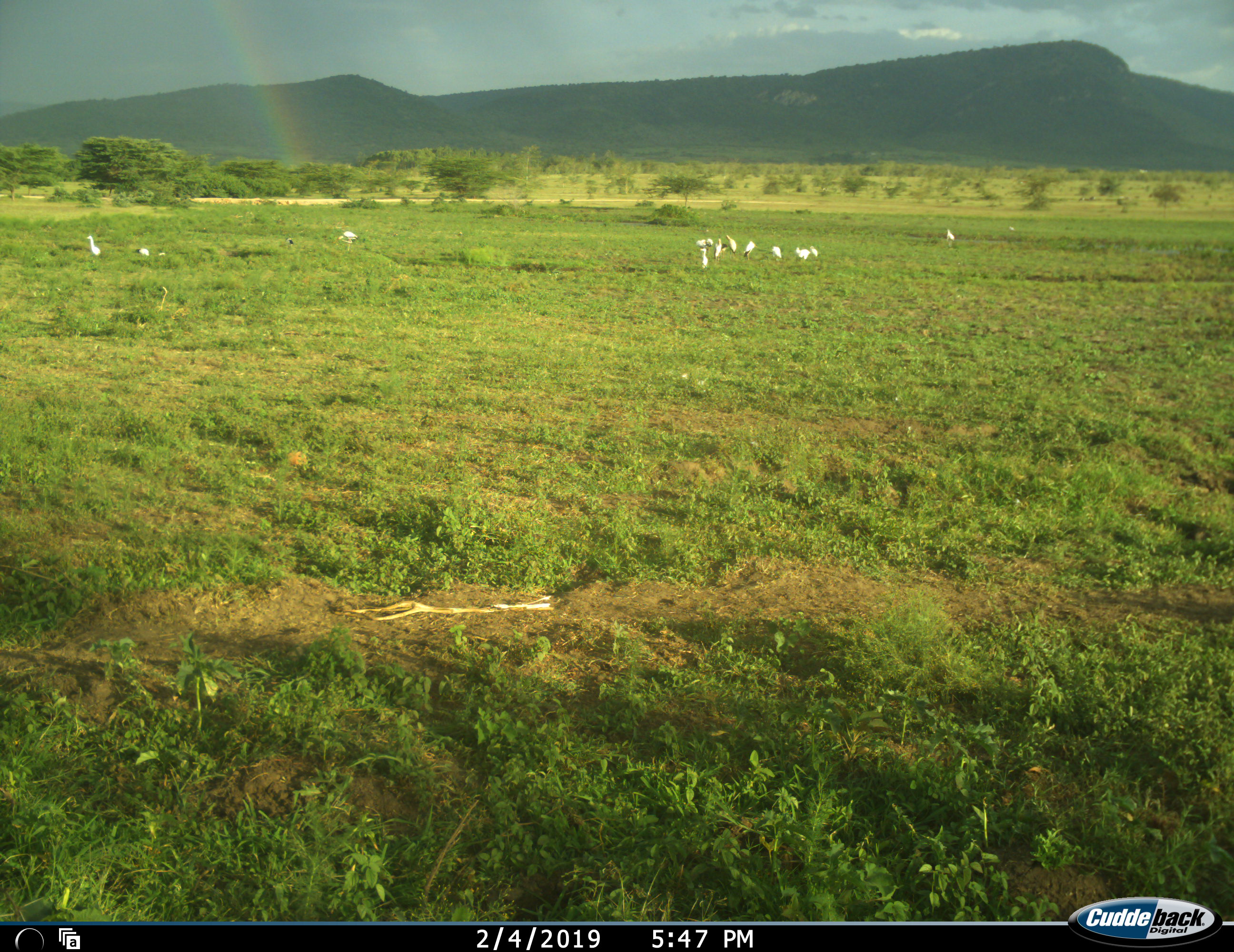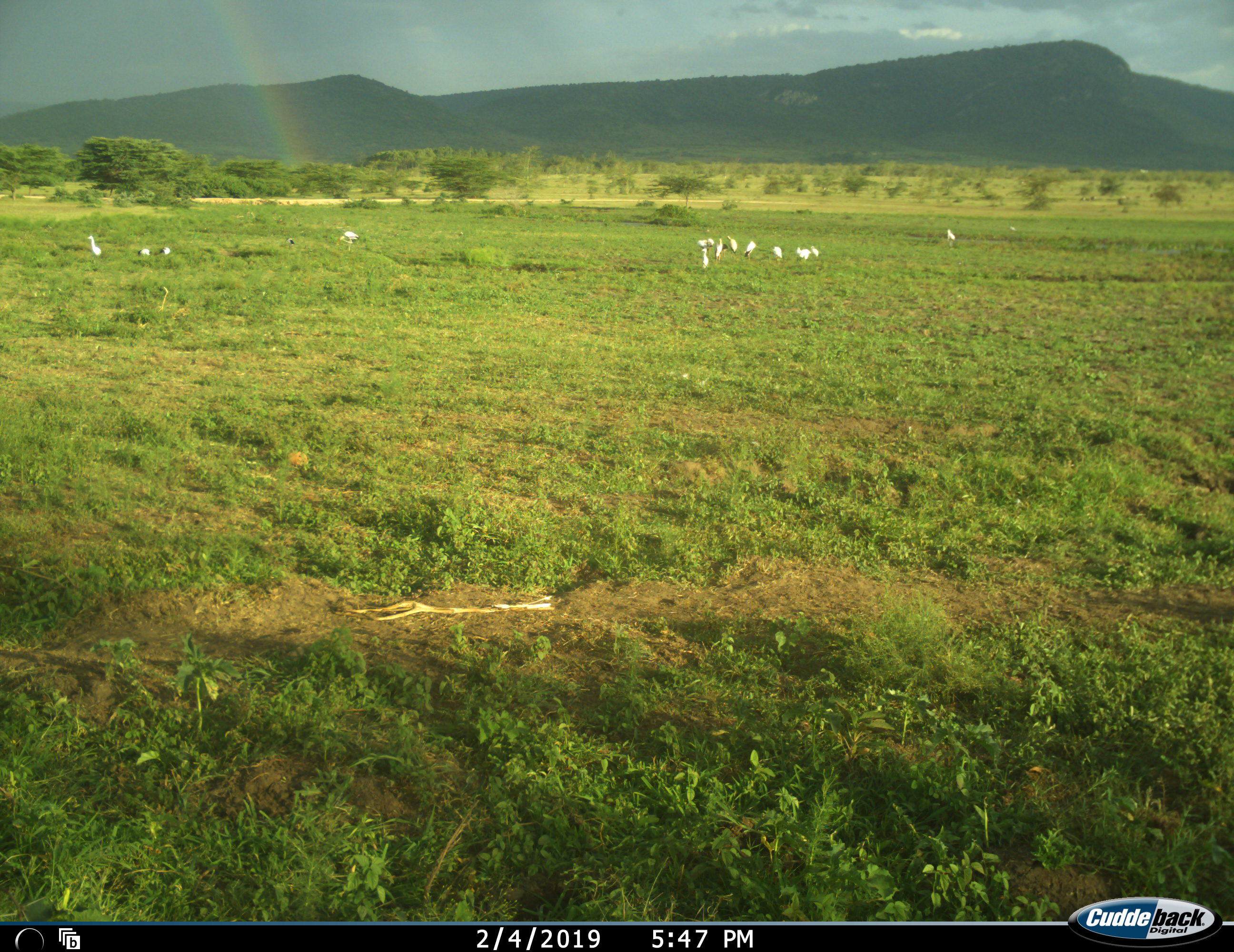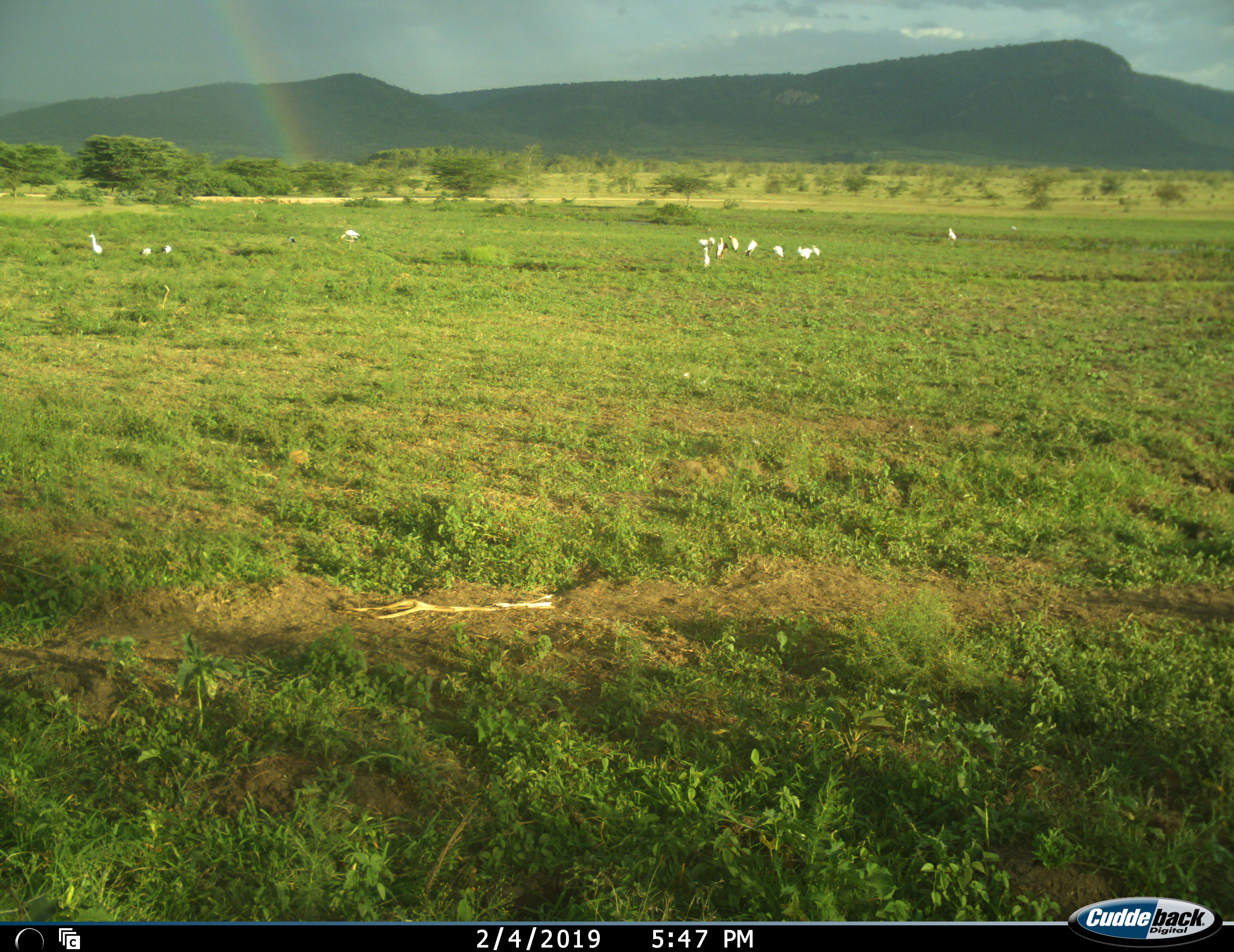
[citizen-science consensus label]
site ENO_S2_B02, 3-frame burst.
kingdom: Animalia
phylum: Chordata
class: Aves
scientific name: Aves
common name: bird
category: birdother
Birdother (bird) (Aves), count 11-50. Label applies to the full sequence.